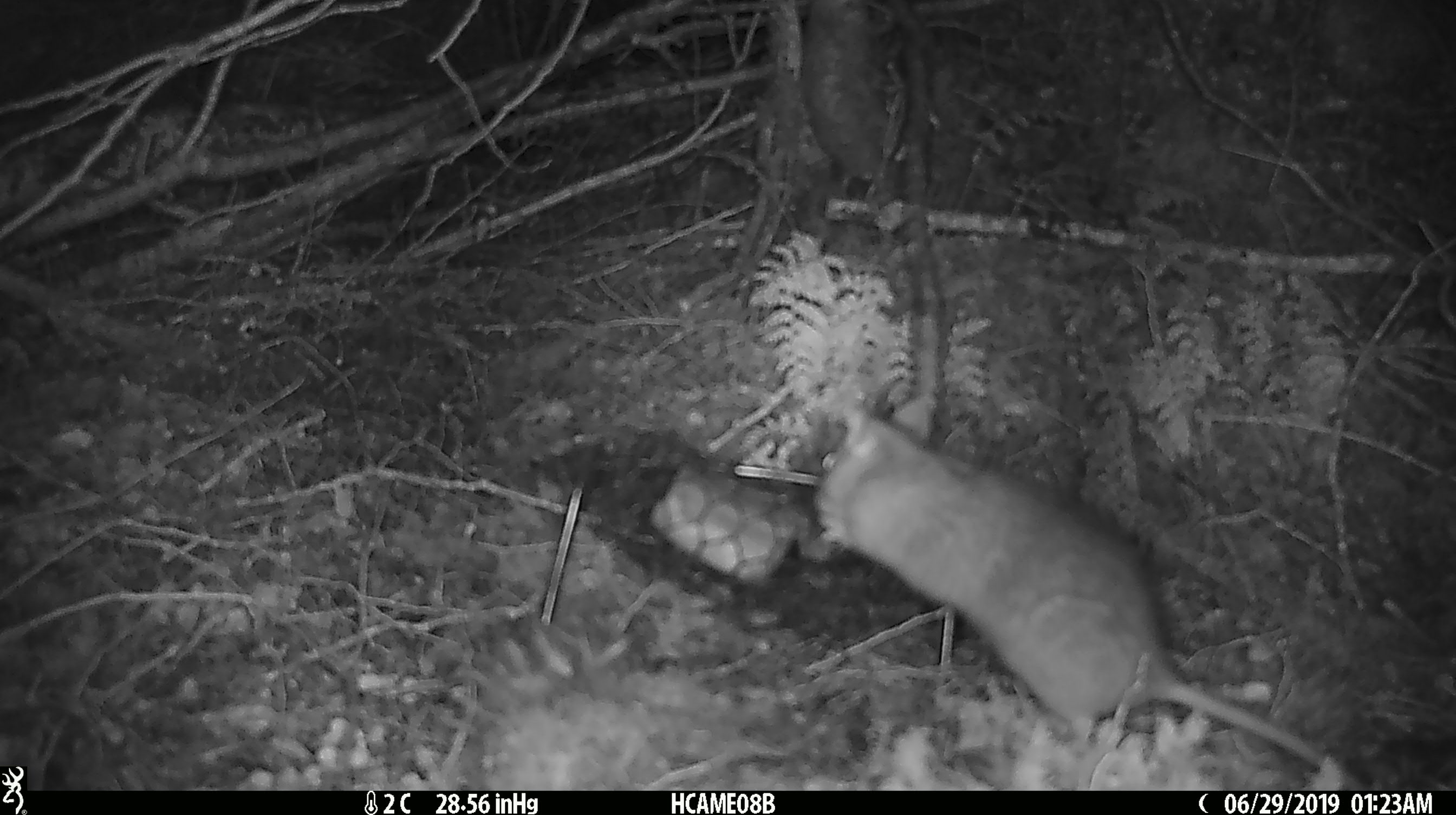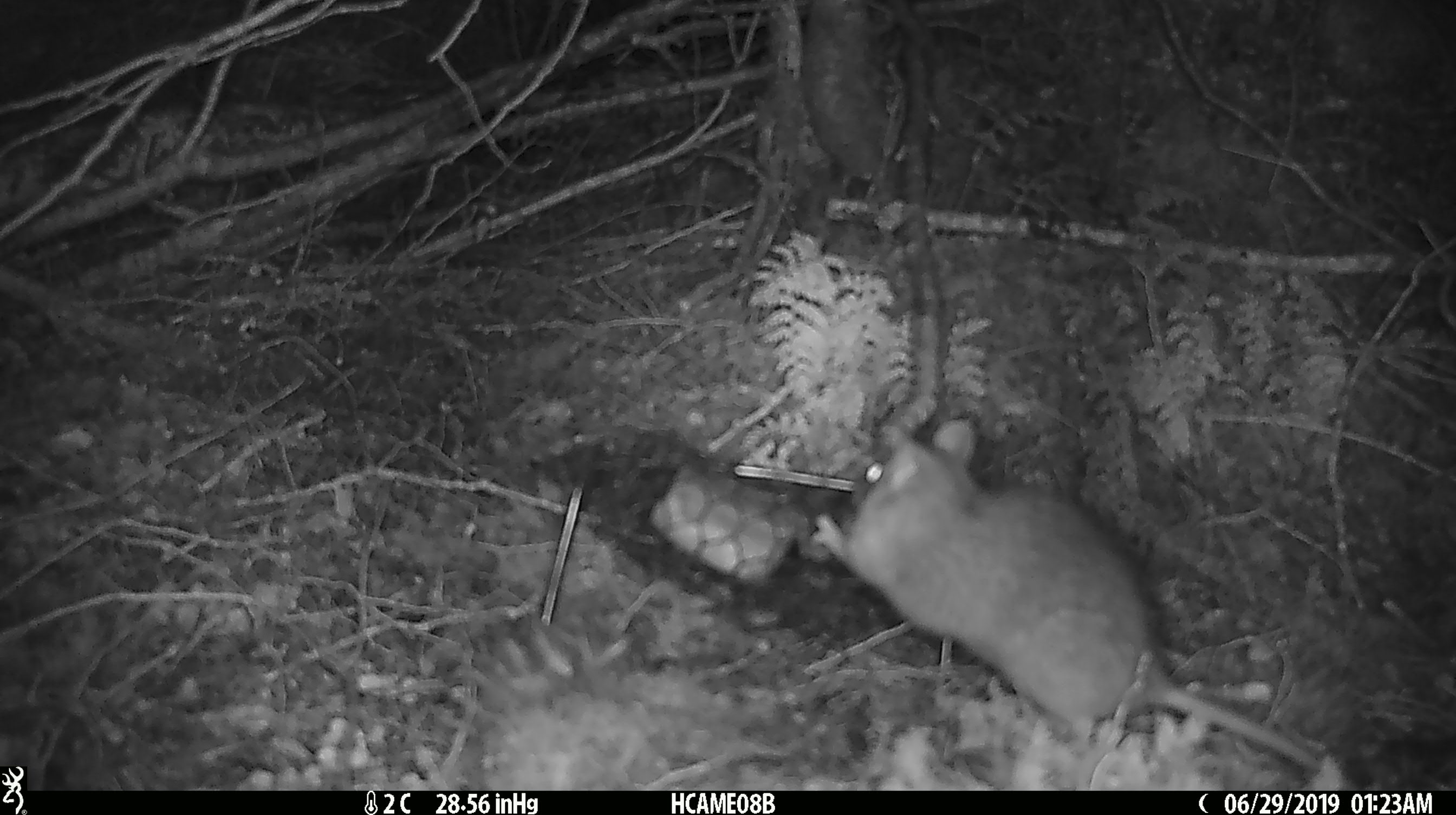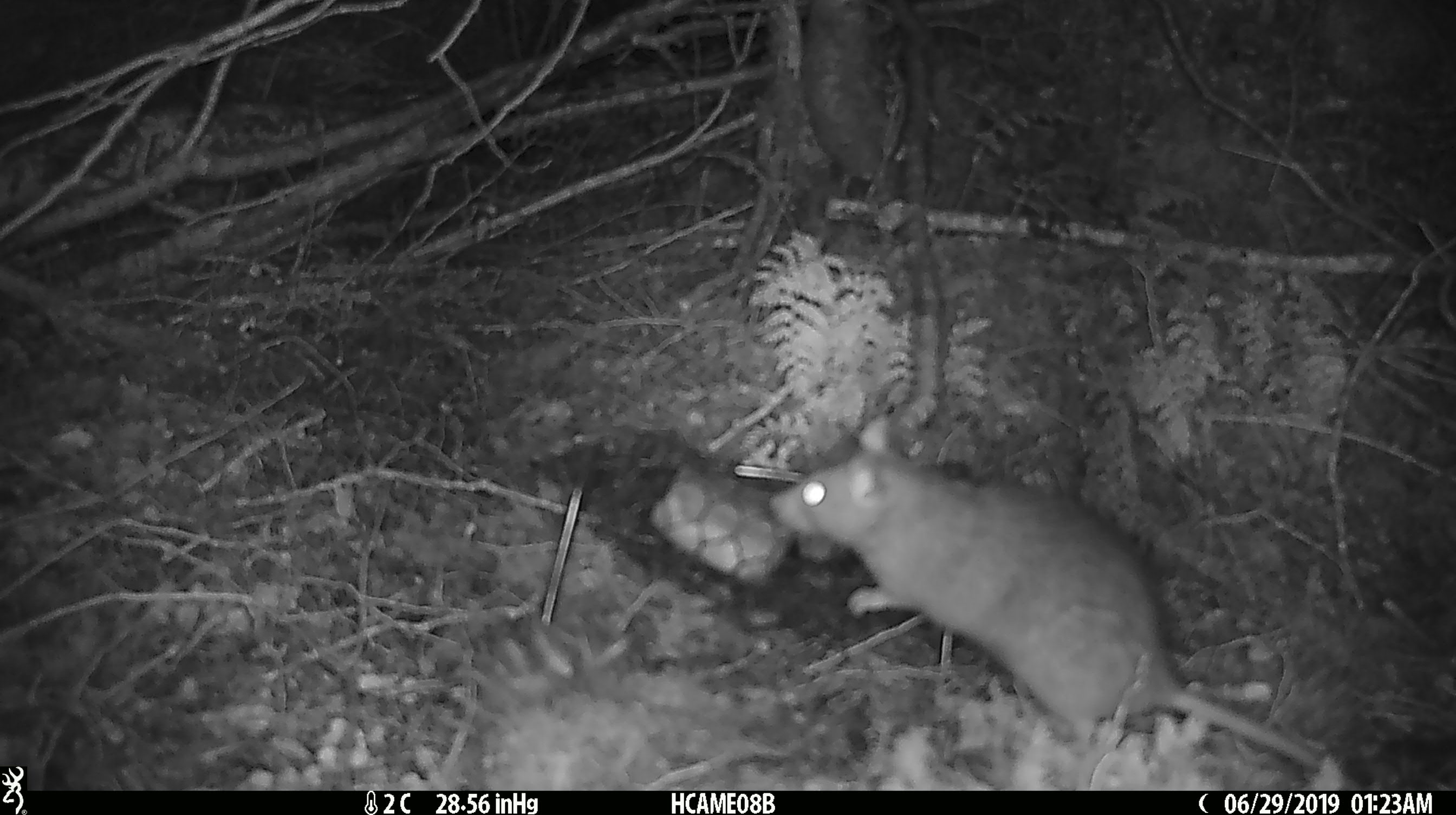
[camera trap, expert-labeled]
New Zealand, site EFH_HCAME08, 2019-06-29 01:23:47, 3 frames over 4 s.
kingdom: Animalia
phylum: Chordata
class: Mammalia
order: Rodentia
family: Muridae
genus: Rattus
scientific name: Rattus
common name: rat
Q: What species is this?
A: Rat (Rattus).